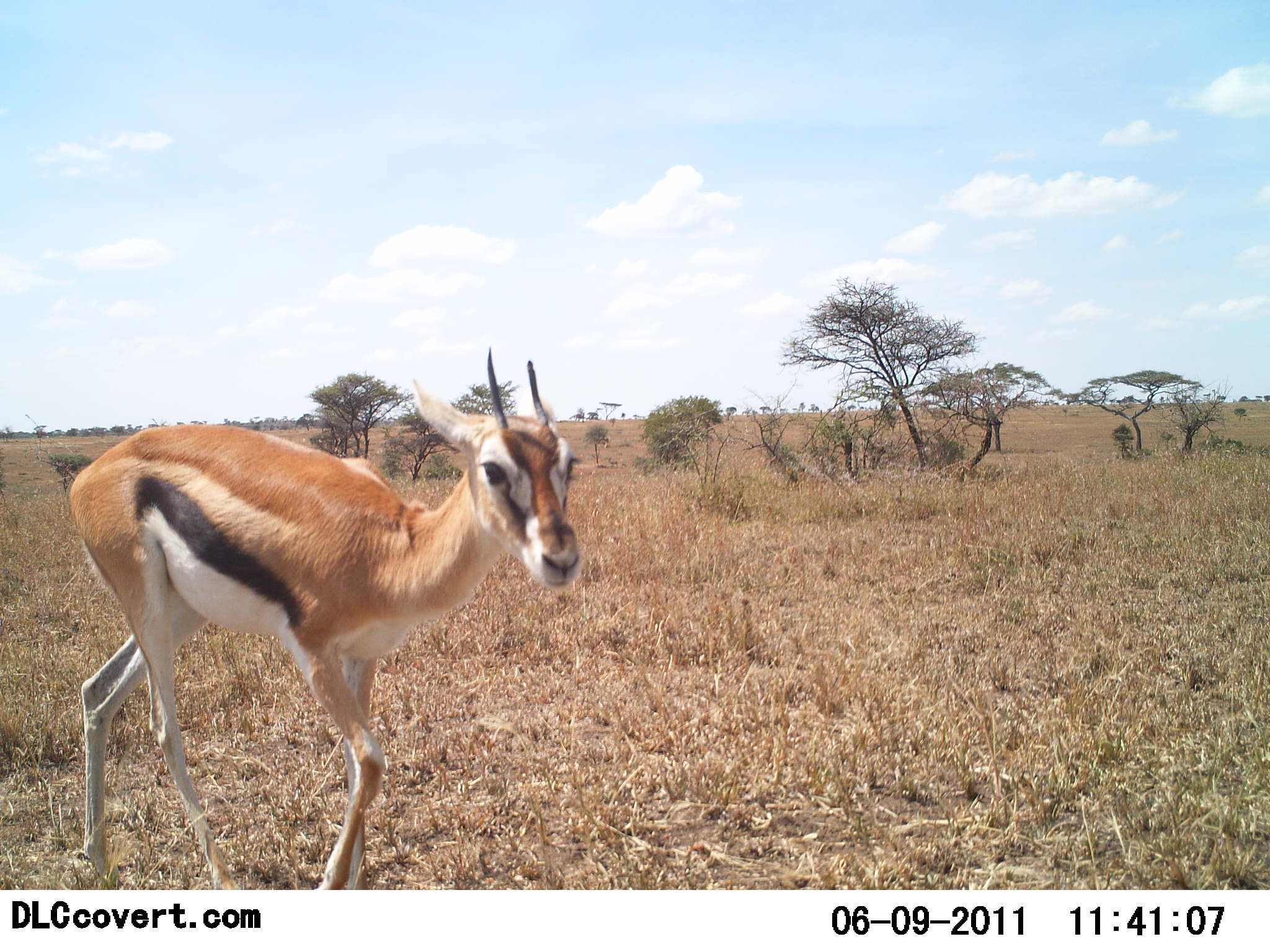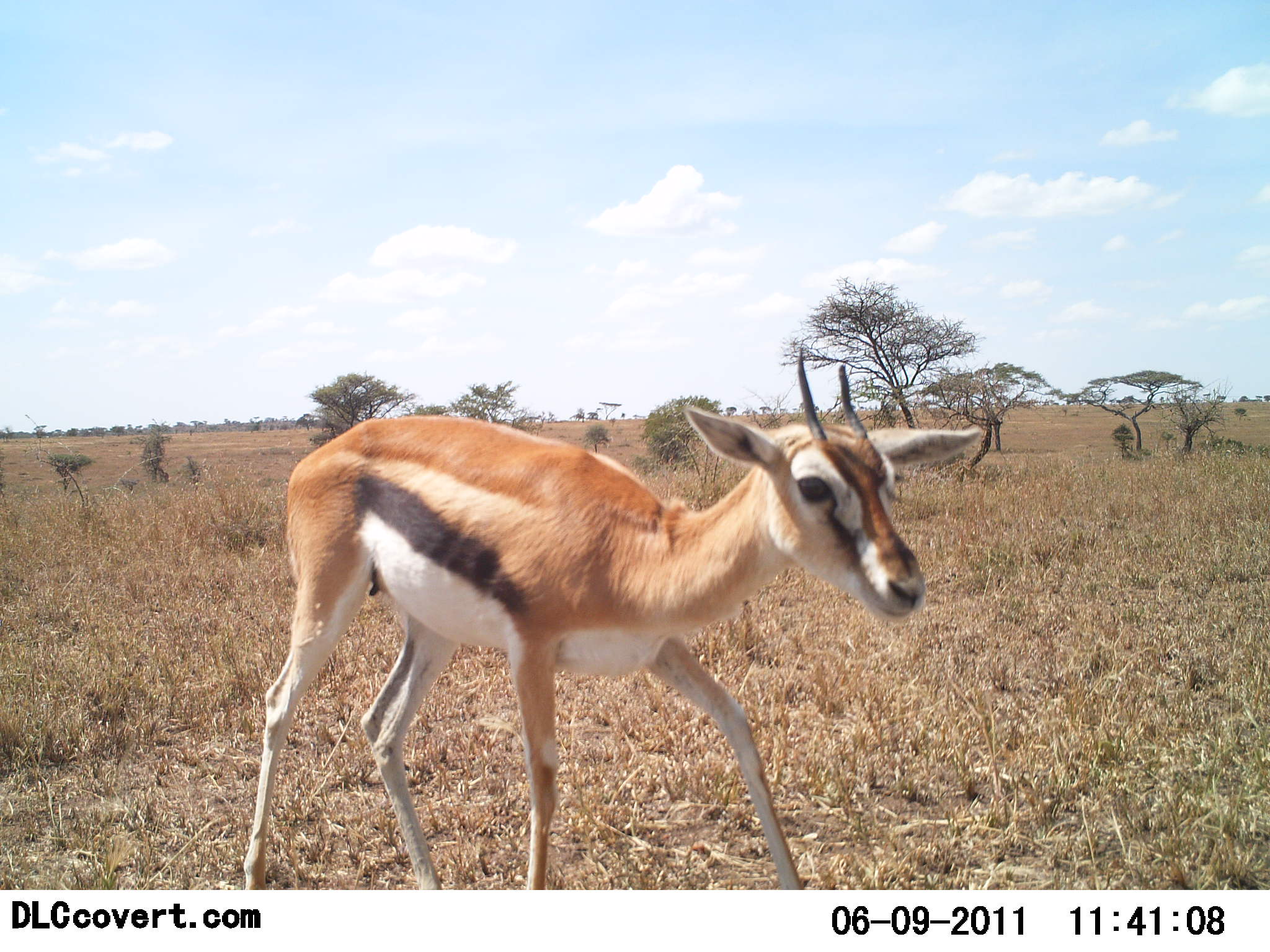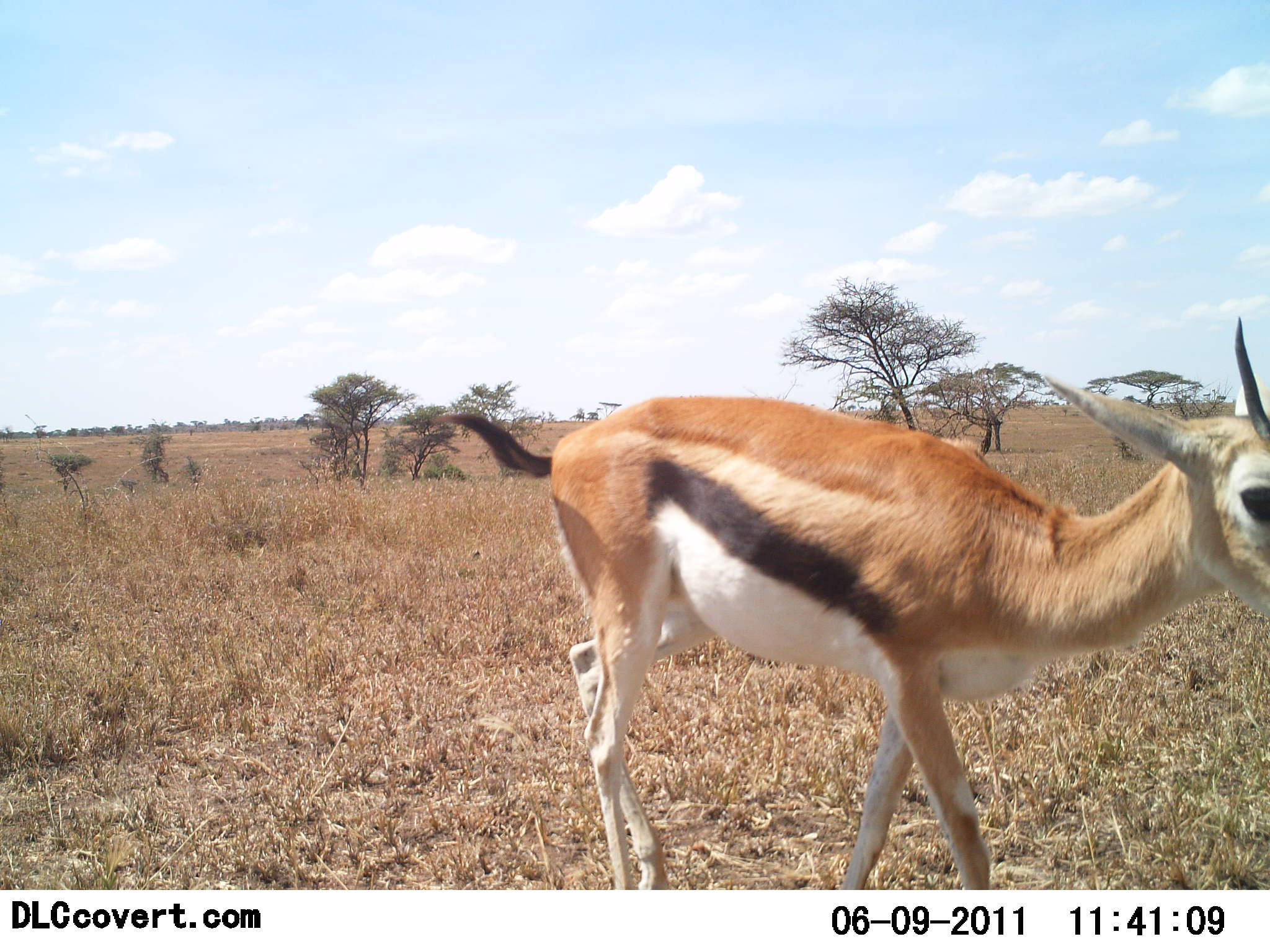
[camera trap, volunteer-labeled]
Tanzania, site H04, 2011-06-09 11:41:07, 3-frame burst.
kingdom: Animalia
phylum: Chordata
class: Mammalia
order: Artiodactyla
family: Bovidae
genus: Eudorcas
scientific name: Eudorcas thomsonii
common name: thomson's gazelle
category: gazellethomsons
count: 1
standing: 8%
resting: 0%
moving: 92%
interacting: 0%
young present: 25%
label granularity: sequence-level